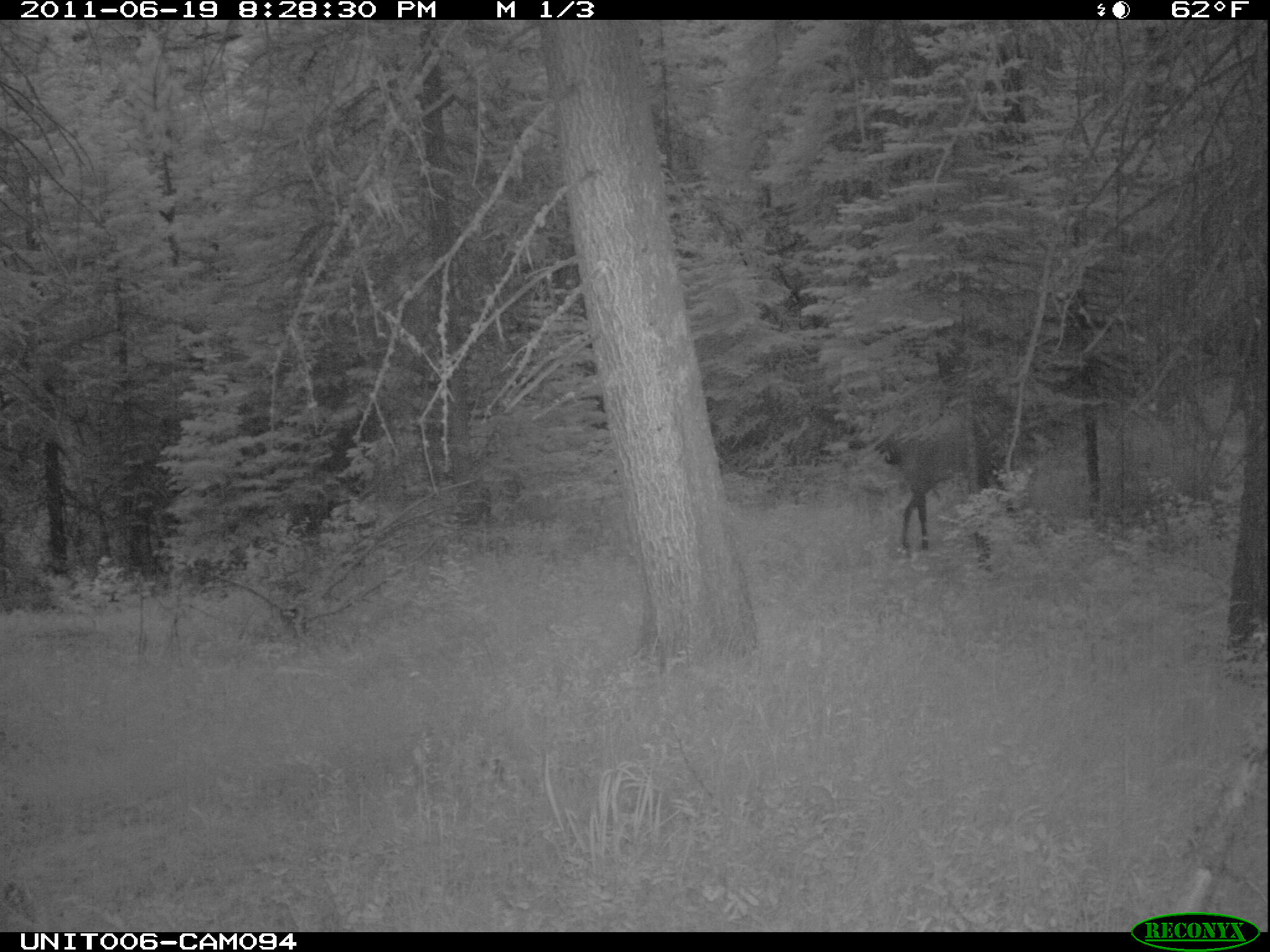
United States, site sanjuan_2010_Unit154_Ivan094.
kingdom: Animalia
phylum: Chordata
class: Mammalia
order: Artiodactyla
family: Cervidae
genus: Cervus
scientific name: Cervus elaphus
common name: red deer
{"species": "Cervus elaphus (red deer)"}